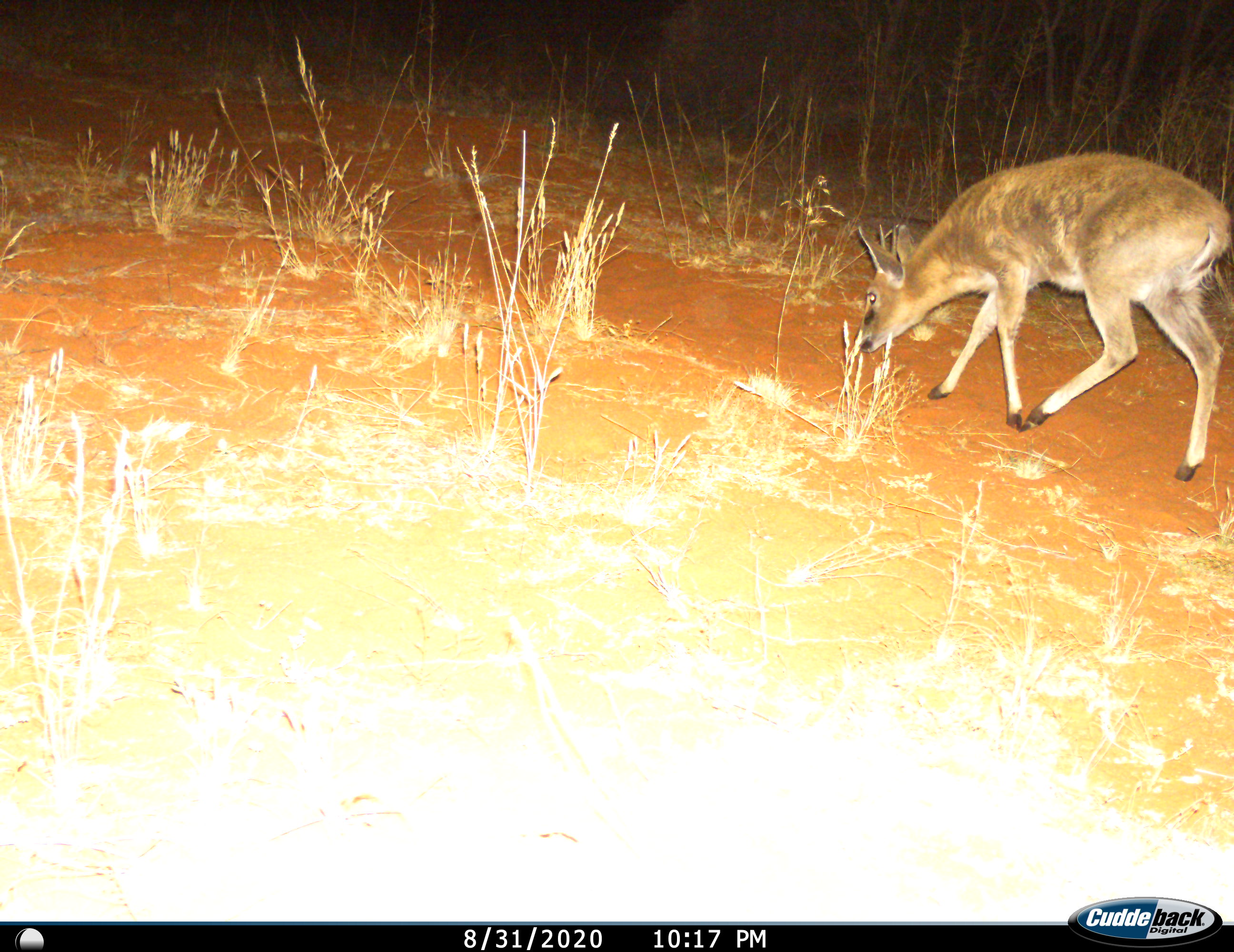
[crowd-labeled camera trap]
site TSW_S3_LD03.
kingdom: Animalia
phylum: Chordata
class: Mammalia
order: Artiodactyla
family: Bovidae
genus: Sylvicapra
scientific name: Sylvicapra grimmia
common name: common duiker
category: duikercommongrey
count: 1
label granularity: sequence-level